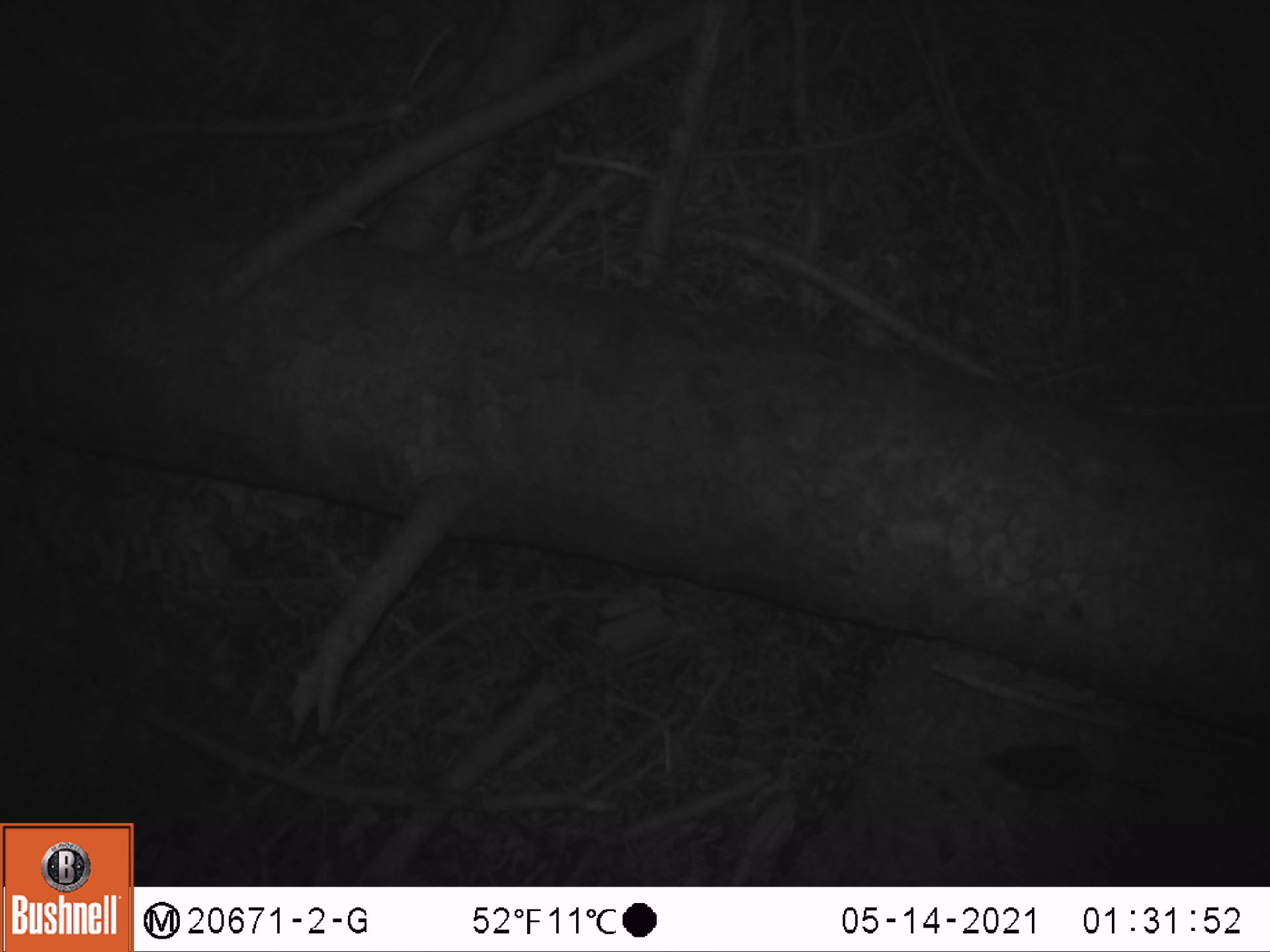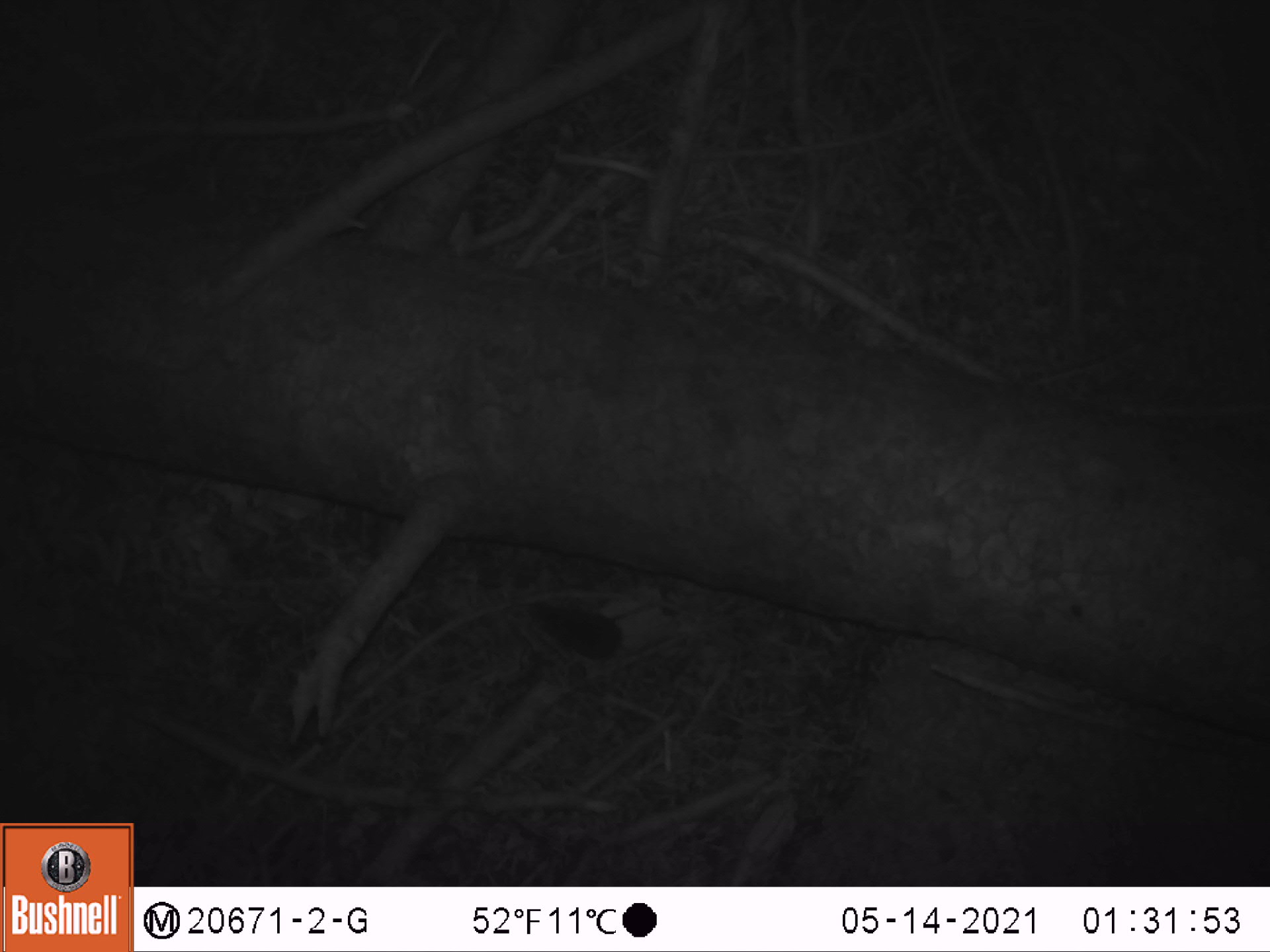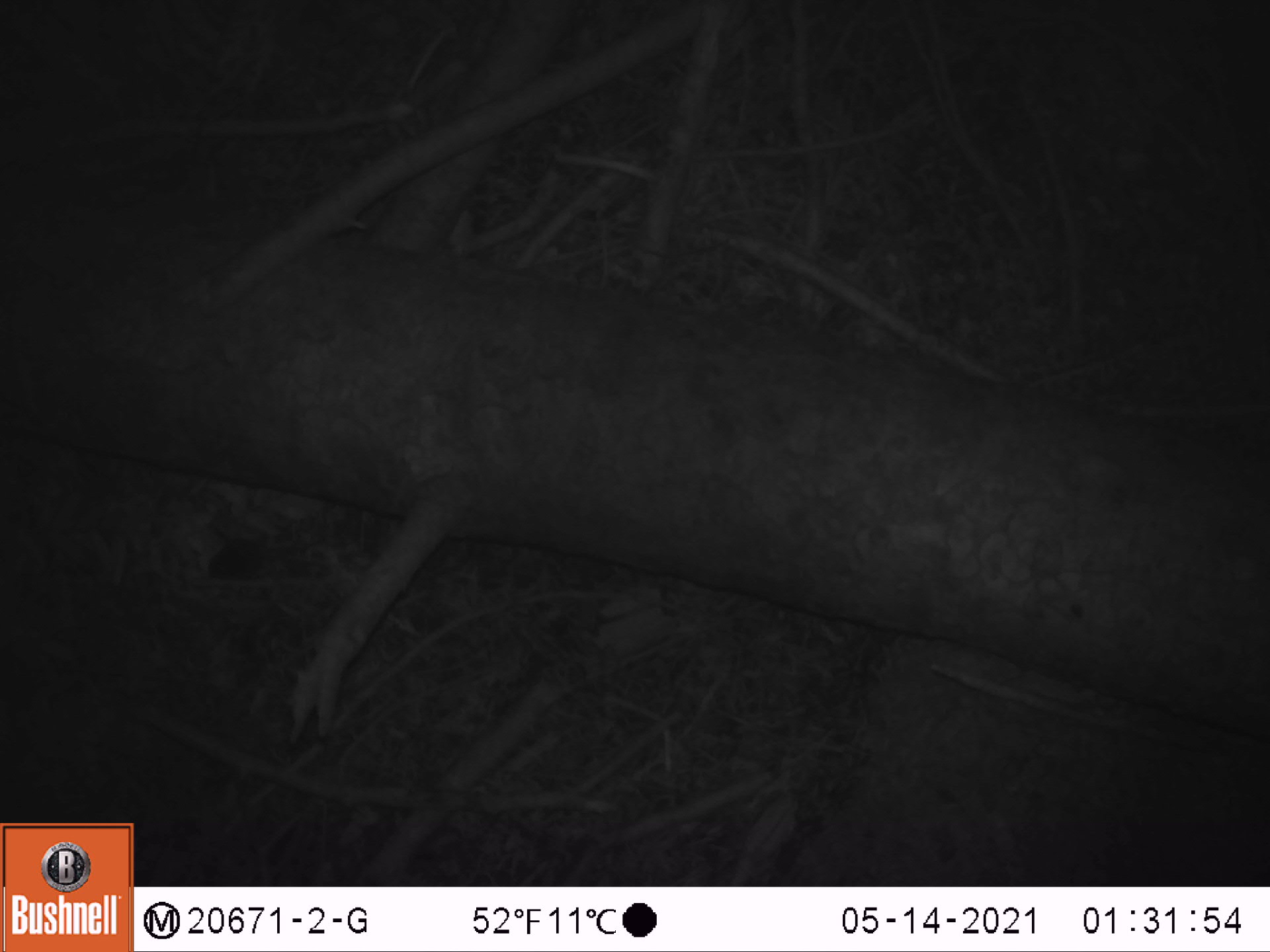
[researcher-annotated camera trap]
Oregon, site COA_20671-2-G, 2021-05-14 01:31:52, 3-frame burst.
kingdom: Animalia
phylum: Chordata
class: Mammalia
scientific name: Mammalia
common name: small mammal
Small mammal (Mammalia).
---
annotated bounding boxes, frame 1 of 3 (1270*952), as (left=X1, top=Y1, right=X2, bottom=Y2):
small mammal: (left=958, top=721, right=1206, bottom=843)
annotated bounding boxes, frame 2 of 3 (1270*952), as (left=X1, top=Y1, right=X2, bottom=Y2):
small mammal: (left=499, top=586, right=719, bottom=713)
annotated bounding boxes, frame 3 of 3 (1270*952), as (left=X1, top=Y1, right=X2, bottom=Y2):
small mammal: (left=160, top=515, right=382, bottom=610)